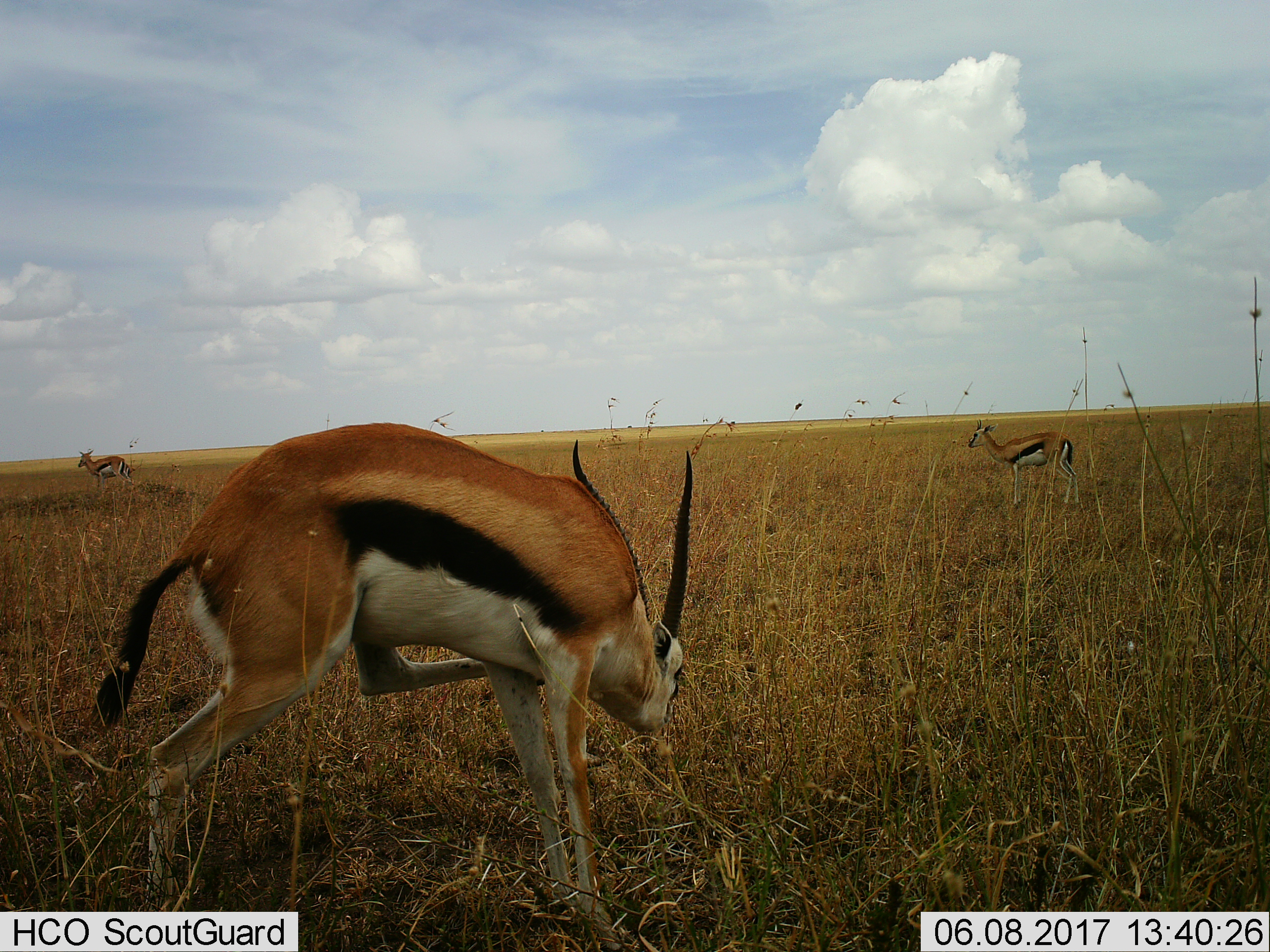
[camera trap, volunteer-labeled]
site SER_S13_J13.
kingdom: Animalia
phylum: Chordata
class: Mammalia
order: Artiodactyla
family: Bovidae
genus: Eudorcas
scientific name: Eudorcas thomsonii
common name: thomson's gazelle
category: gazellethomsons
Gazellethomsons (thomson's gazelle) (Eudorcas thomsonii), count 3. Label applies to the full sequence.